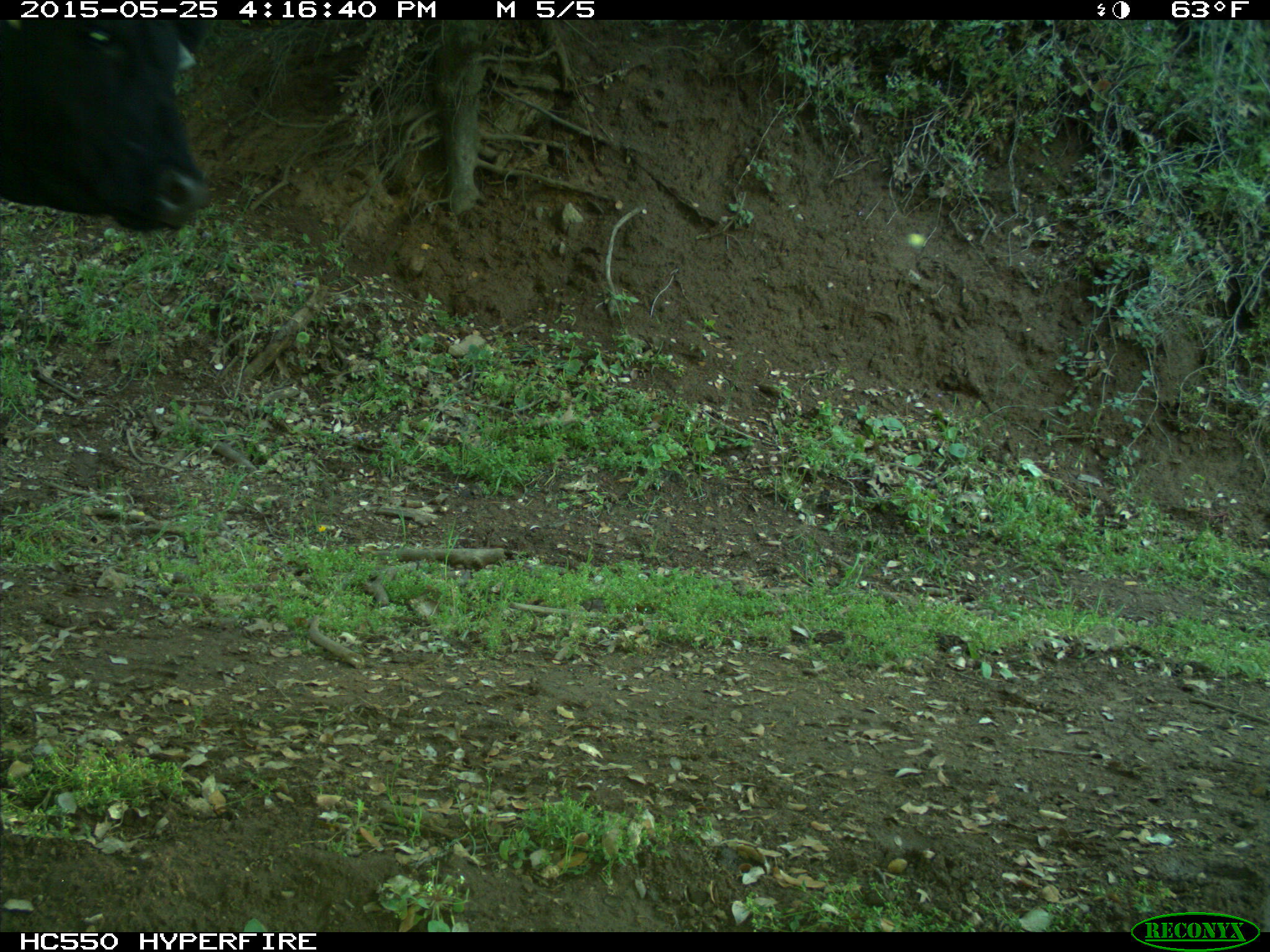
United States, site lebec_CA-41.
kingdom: Animalia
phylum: Chordata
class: Mammalia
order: Artiodactyla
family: Bovidae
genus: Bos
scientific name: Bos taurus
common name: domestic cow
Bos taurus (domestic cow).